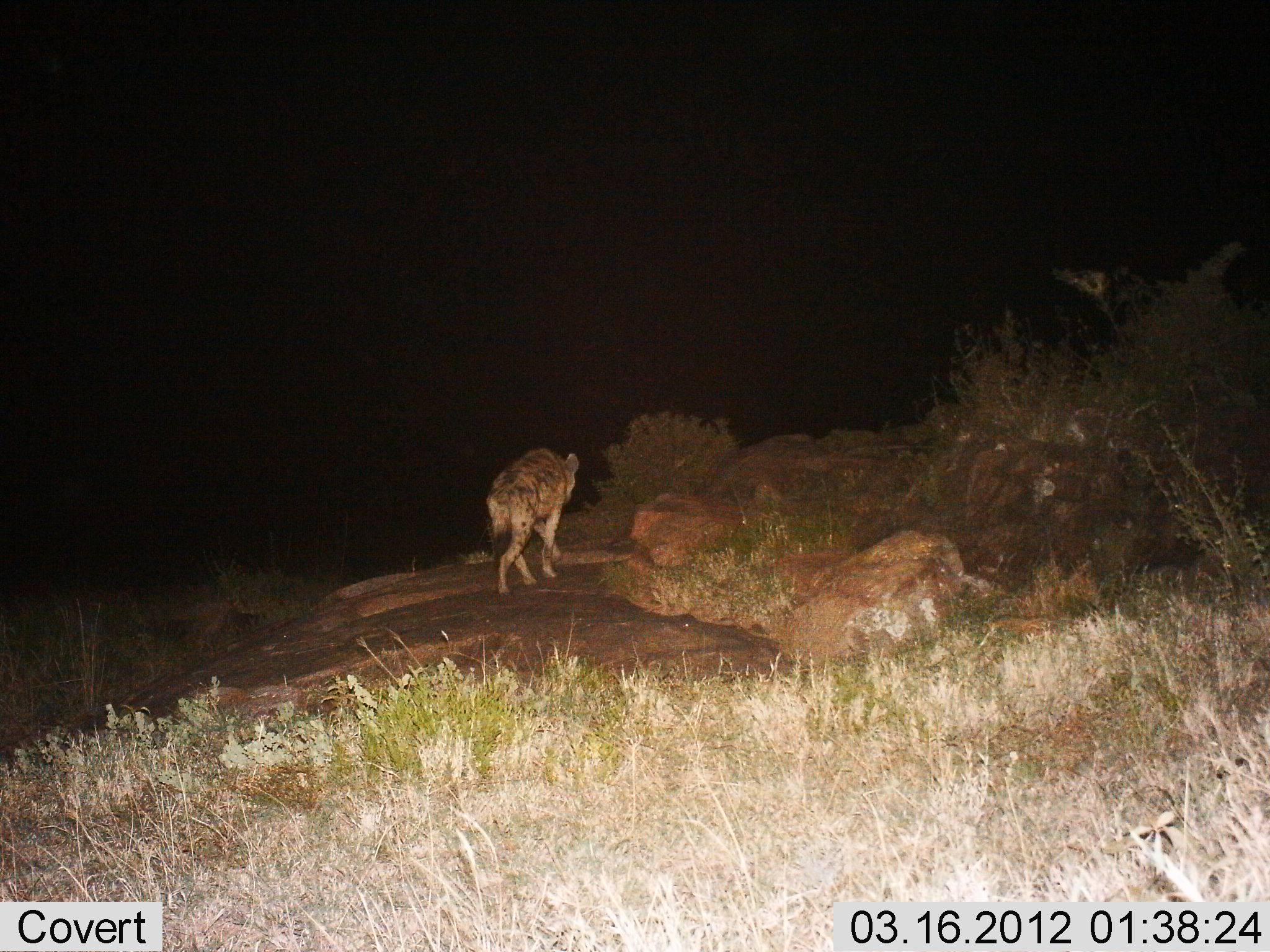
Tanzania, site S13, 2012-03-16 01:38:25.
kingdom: Animalia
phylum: Chordata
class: Mammalia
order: Carnivora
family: Hyaenidae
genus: Crocuta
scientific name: Crocuta crocuta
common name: spotted hyena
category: hyenaspotted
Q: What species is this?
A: Hyenaspotted (spotted hyena) (Crocuta crocuta).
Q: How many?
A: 1.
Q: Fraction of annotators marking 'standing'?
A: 9%.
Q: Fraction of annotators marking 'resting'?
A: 0%.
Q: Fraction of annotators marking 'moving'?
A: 91%.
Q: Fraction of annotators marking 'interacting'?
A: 0%.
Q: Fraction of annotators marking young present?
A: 0%.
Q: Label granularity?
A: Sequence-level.